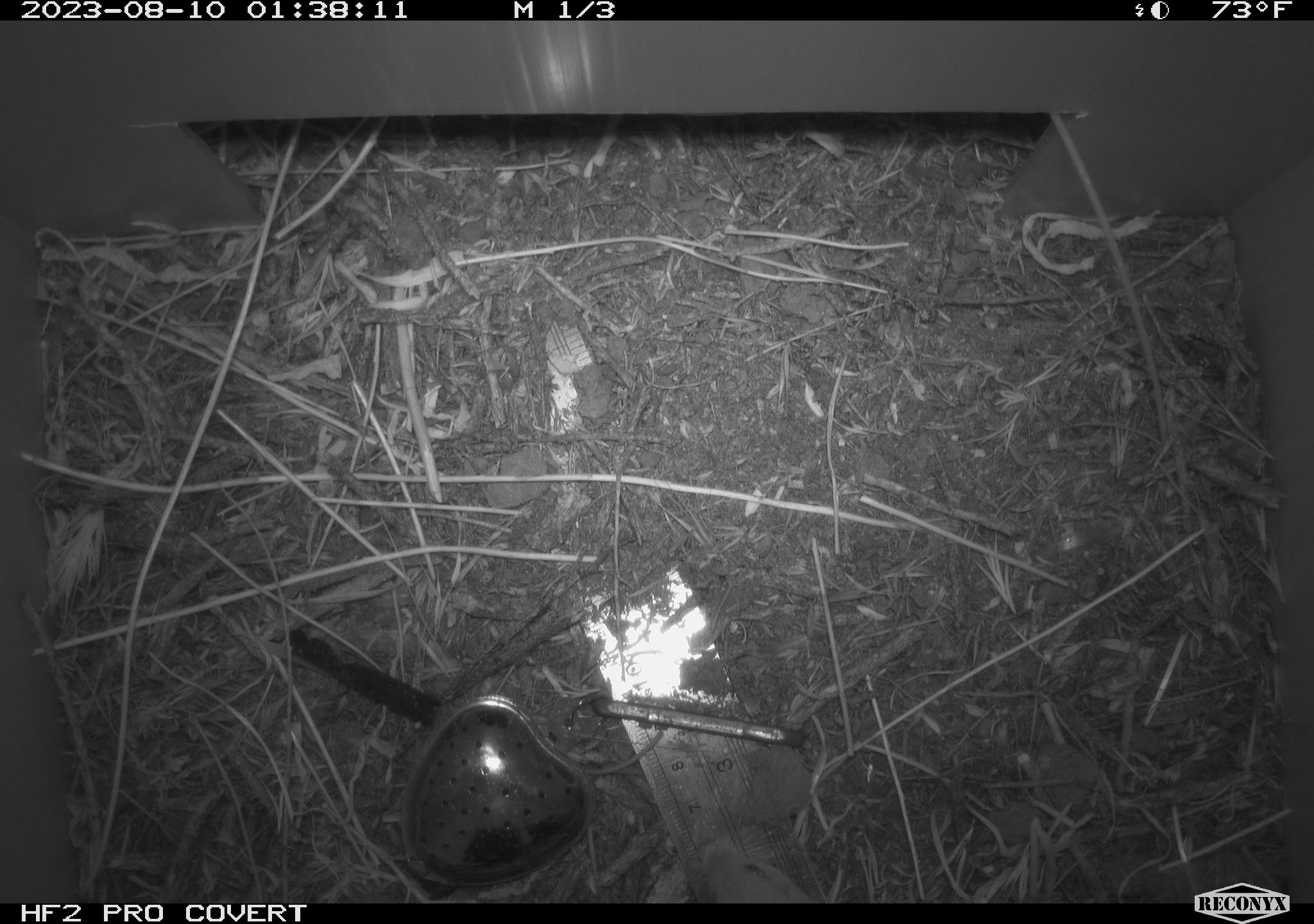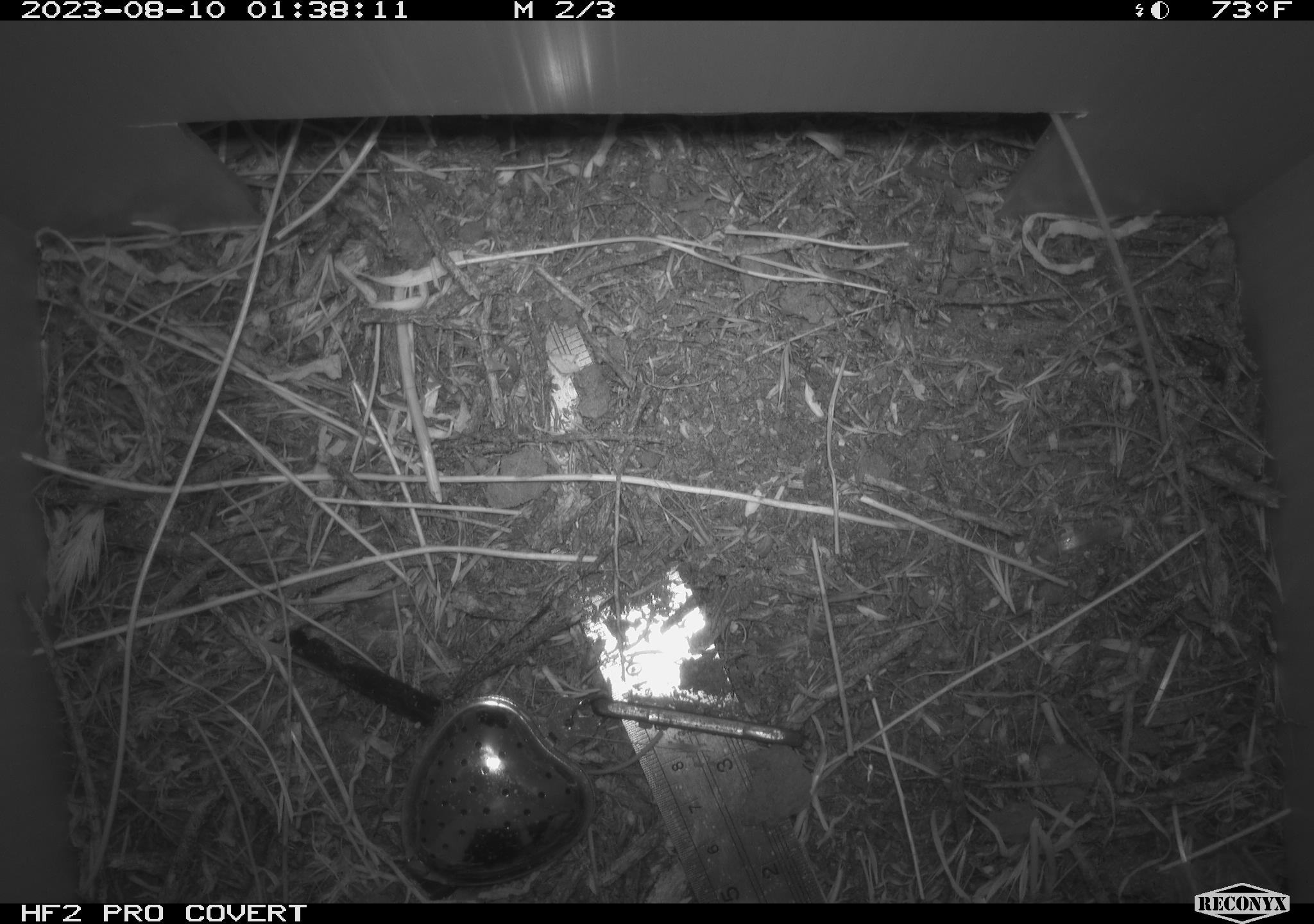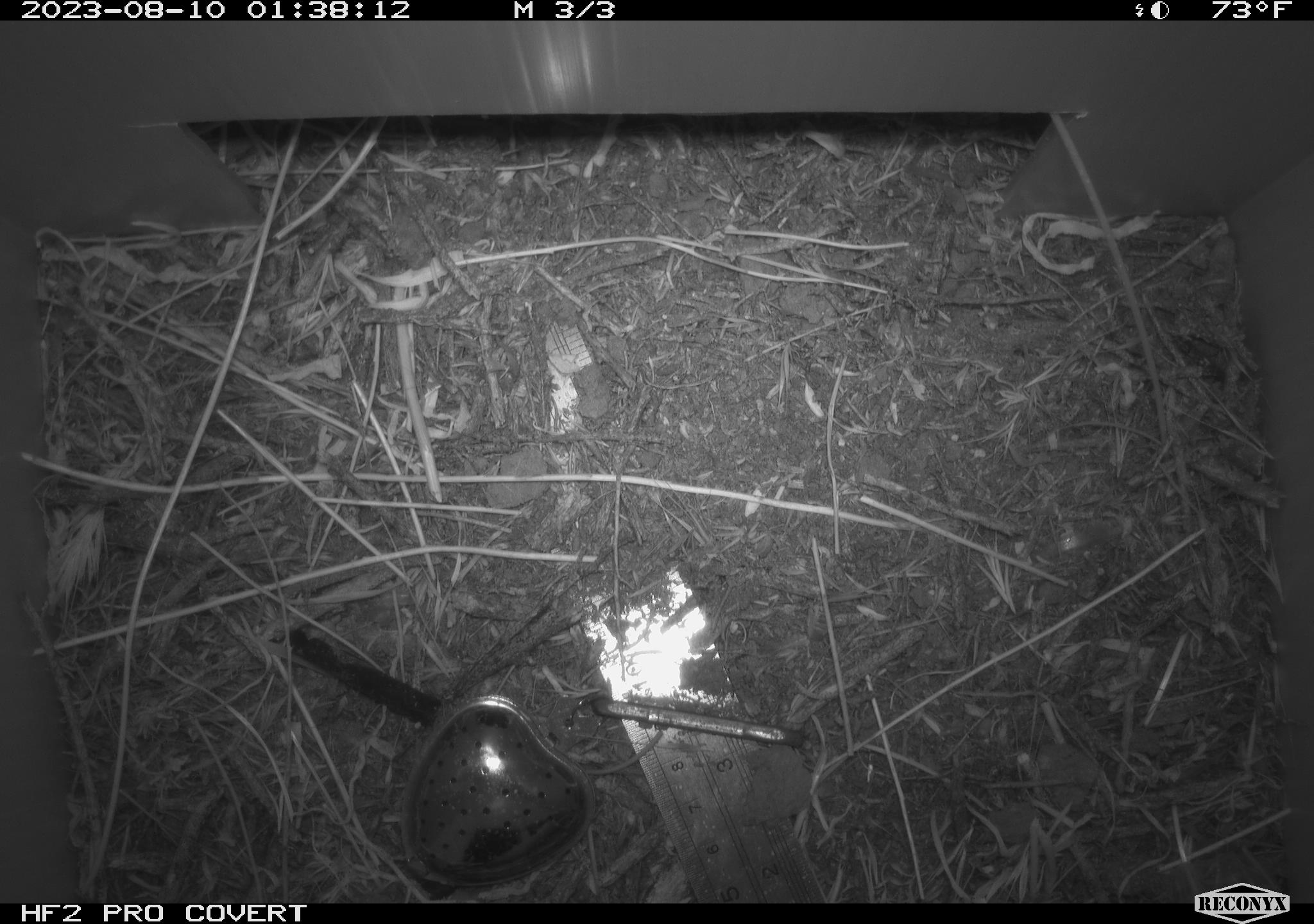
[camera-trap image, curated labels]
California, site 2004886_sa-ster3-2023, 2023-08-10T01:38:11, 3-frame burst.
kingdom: Animalia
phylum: Chordata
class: Mammalia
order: Rodentia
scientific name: Rodentia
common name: mouse species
Mouse species (Rodentia).